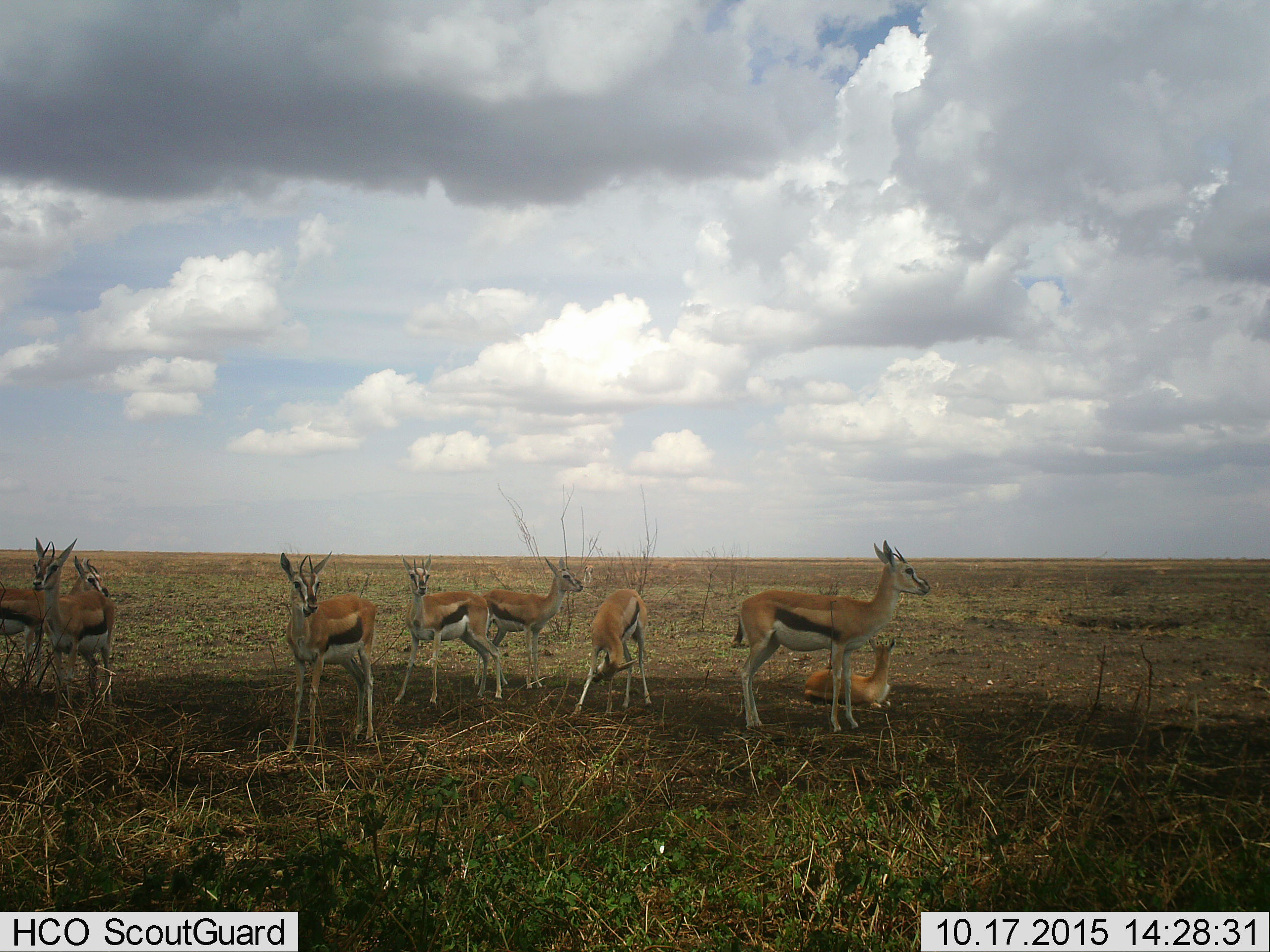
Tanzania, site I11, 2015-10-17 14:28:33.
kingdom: Animalia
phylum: Chordata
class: Mammalia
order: Artiodactyla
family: Bovidae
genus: Eudorcas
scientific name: Eudorcas thomsonii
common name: thomson's gazelle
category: gazellethomsons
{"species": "gazellethomsons (thomson's gazelle) (Eudorcas thomsonii)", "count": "9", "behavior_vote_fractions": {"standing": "100%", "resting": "70%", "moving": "0%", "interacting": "0%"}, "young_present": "30%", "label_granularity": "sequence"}